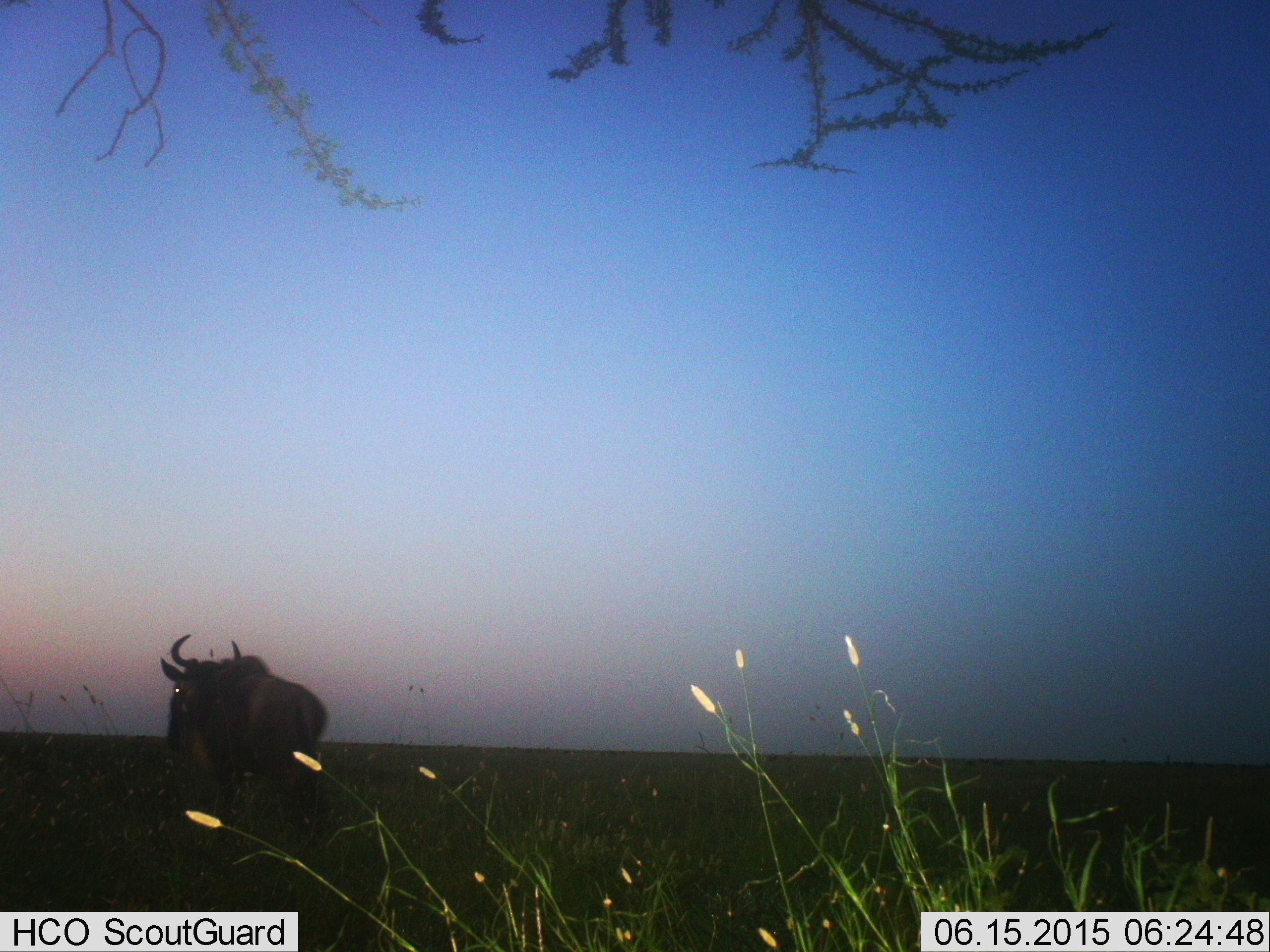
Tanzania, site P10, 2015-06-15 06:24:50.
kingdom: Animalia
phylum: Chordata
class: Mammalia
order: Artiodactyla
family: Bovidae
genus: Connochaetes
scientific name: Connochaetes taurinus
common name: blue wildebeest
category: wildebeest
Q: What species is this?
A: Wildebeest (blue wildebeest) (Connochaetes taurinus).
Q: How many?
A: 1.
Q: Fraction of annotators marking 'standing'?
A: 100%.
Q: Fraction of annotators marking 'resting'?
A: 0%.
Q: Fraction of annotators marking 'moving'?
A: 0%.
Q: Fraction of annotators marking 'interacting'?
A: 0%.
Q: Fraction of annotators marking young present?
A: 0%.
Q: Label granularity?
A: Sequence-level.